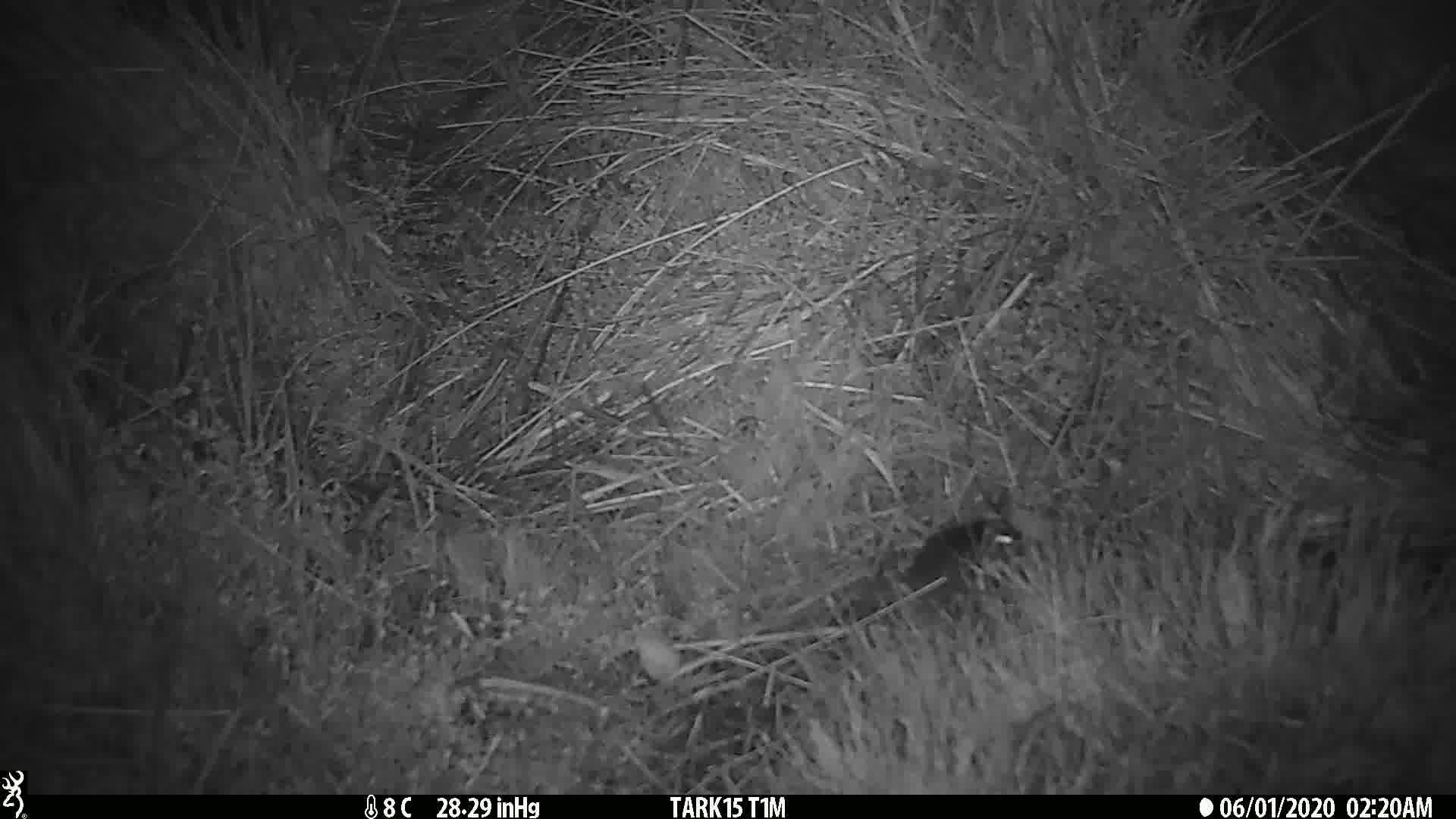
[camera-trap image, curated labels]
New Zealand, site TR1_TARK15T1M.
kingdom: Animalia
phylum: Chordata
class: Mammalia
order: Rodentia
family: Muridae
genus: Mus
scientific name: Mus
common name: mouse